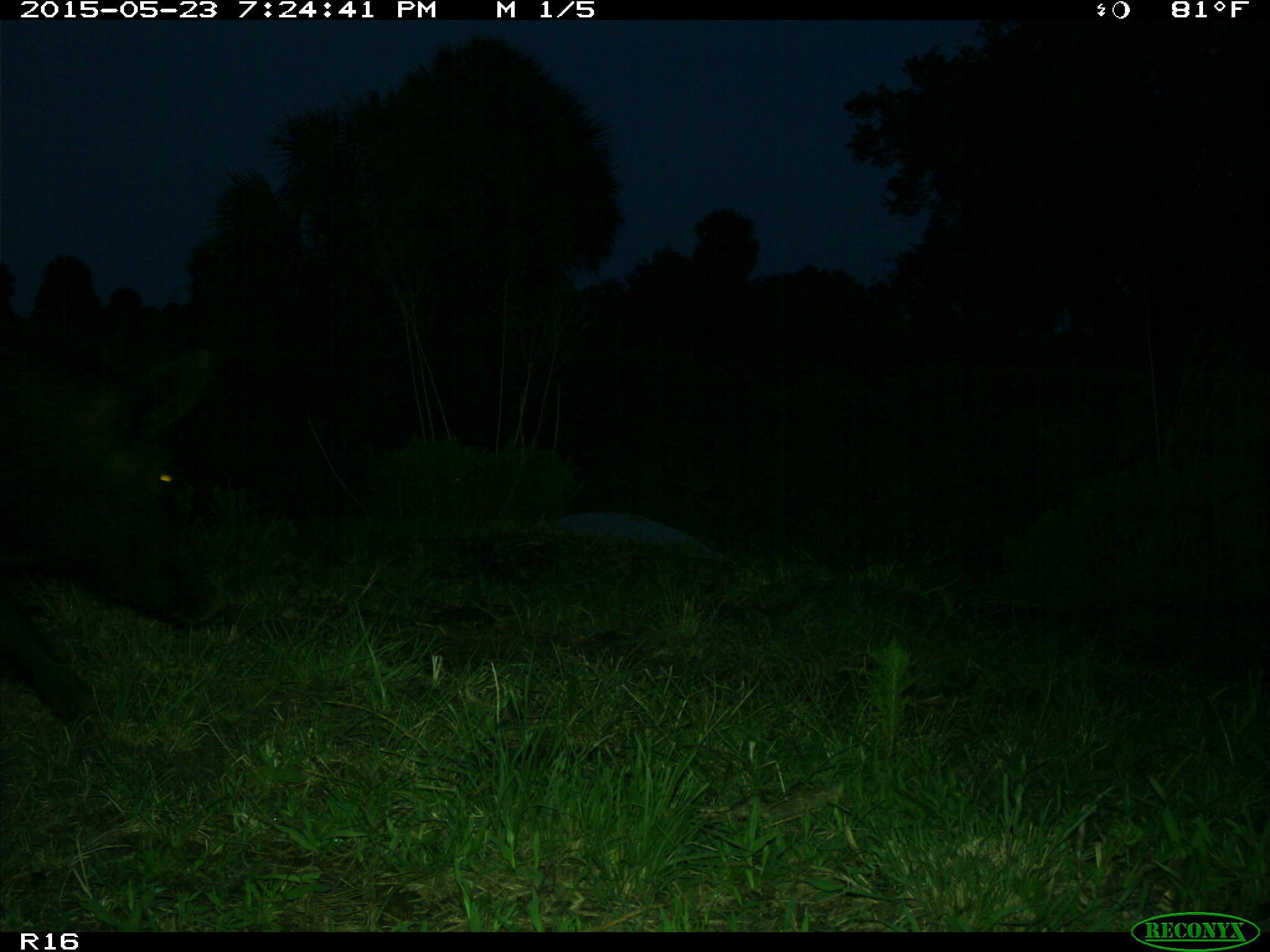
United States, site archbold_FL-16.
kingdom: Animalia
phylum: Chordata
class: Mammalia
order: Artiodactyla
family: Suidae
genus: Sus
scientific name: Sus scrofa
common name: wild boar